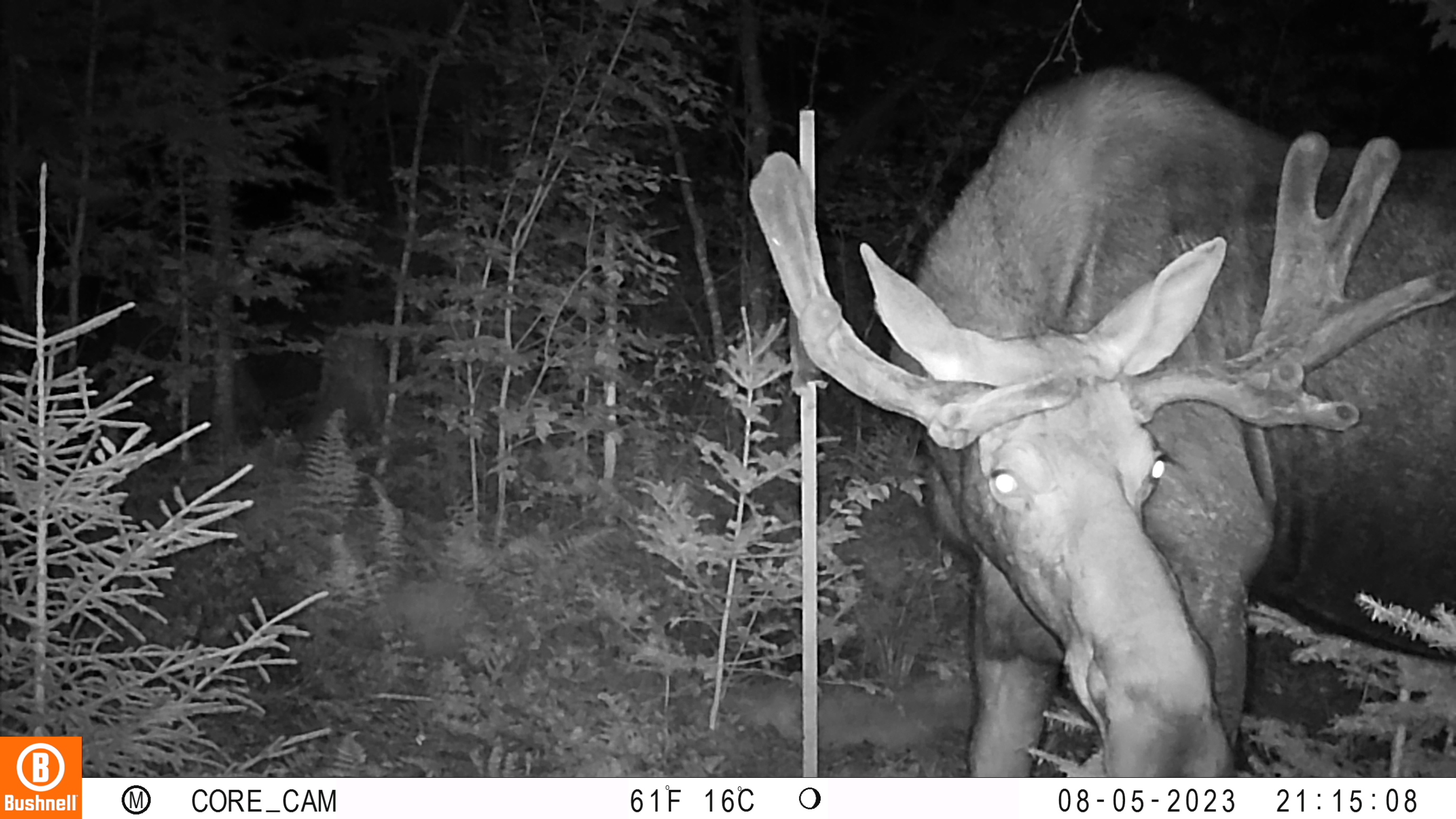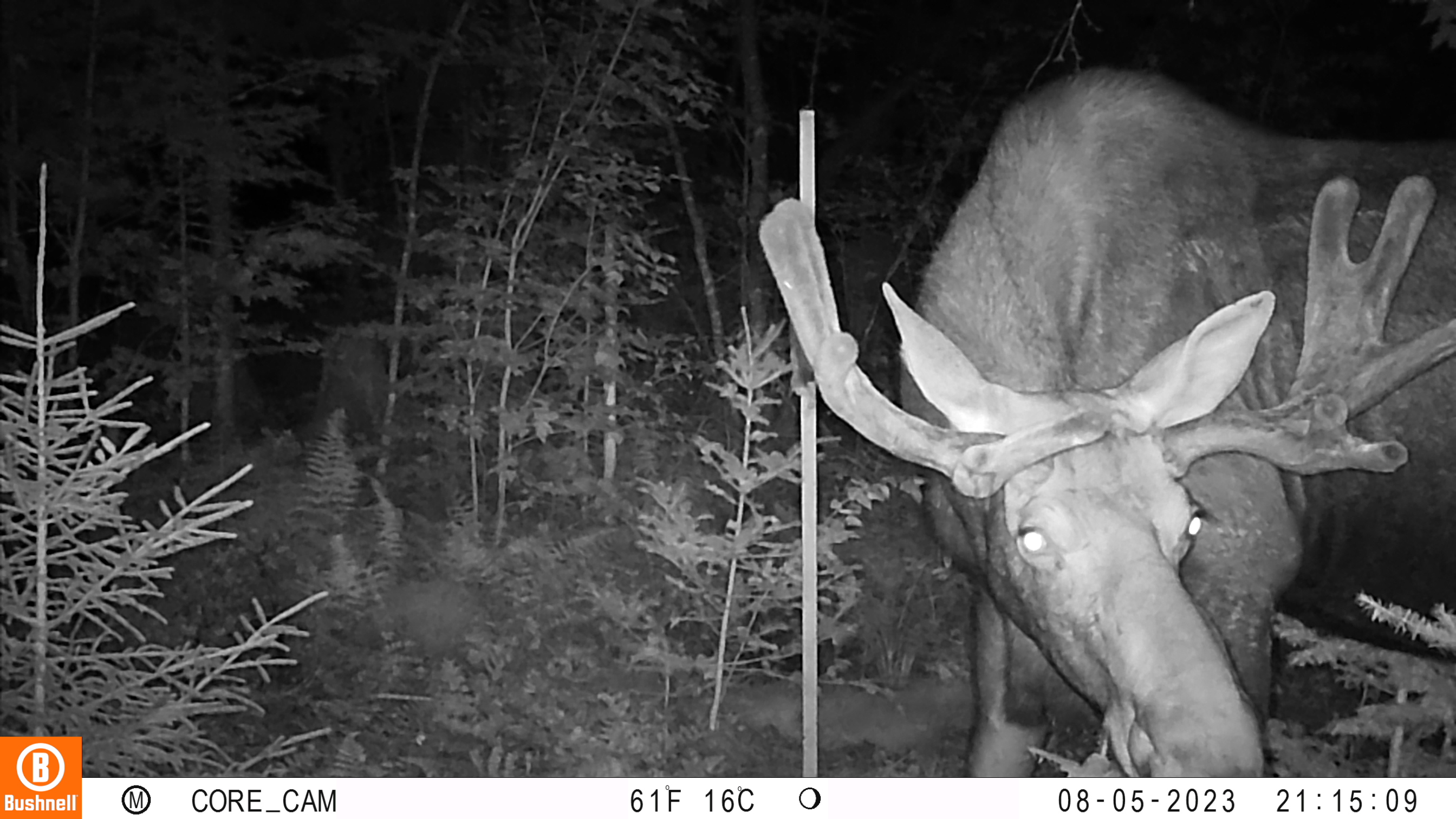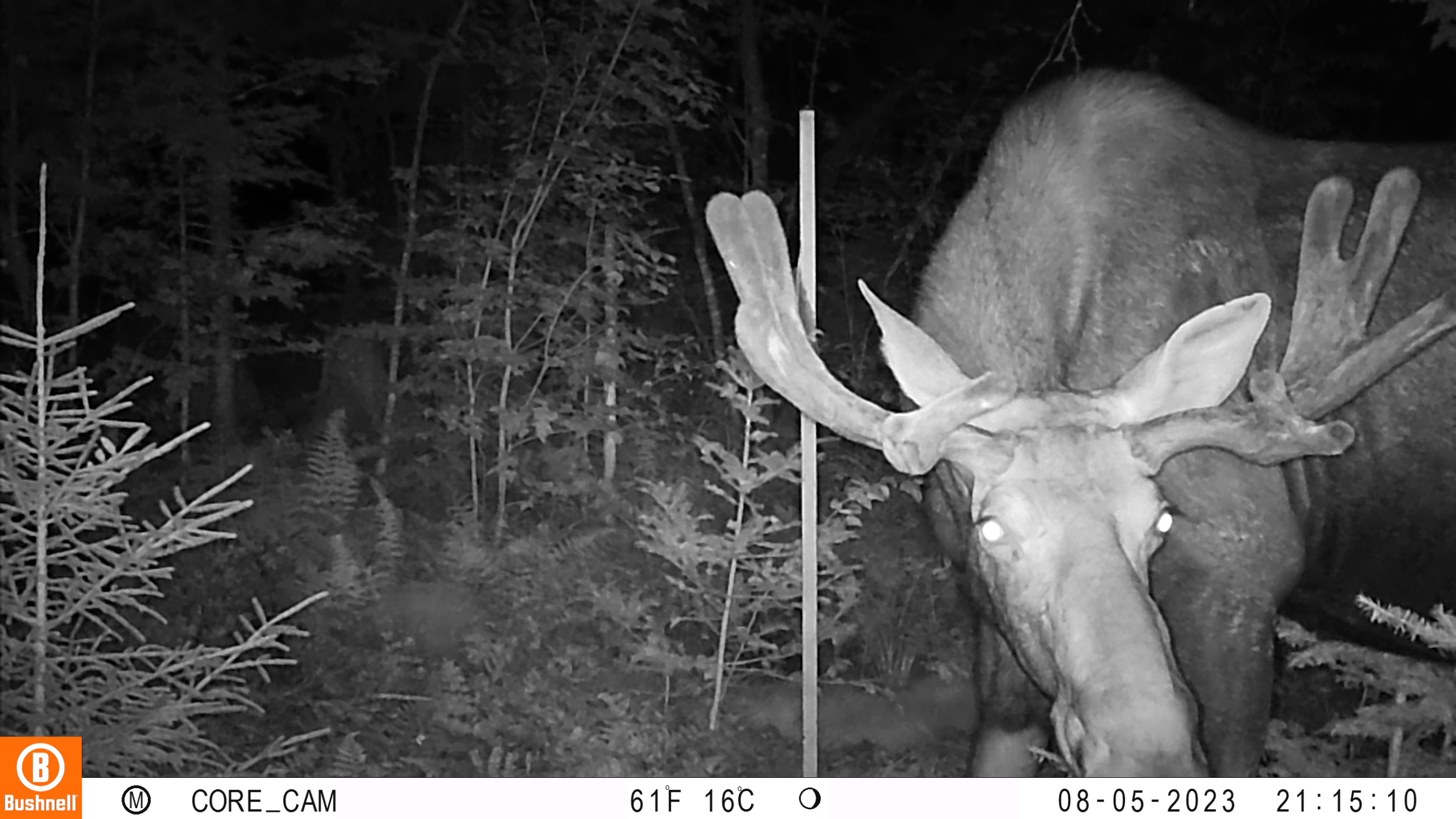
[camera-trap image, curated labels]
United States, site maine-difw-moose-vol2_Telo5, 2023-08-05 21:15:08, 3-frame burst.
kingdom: Animalia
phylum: Chordata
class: Mammalia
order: Artiodactyla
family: Cervidae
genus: Odocoileus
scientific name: Odocoileus virginianus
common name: white-tailed deer